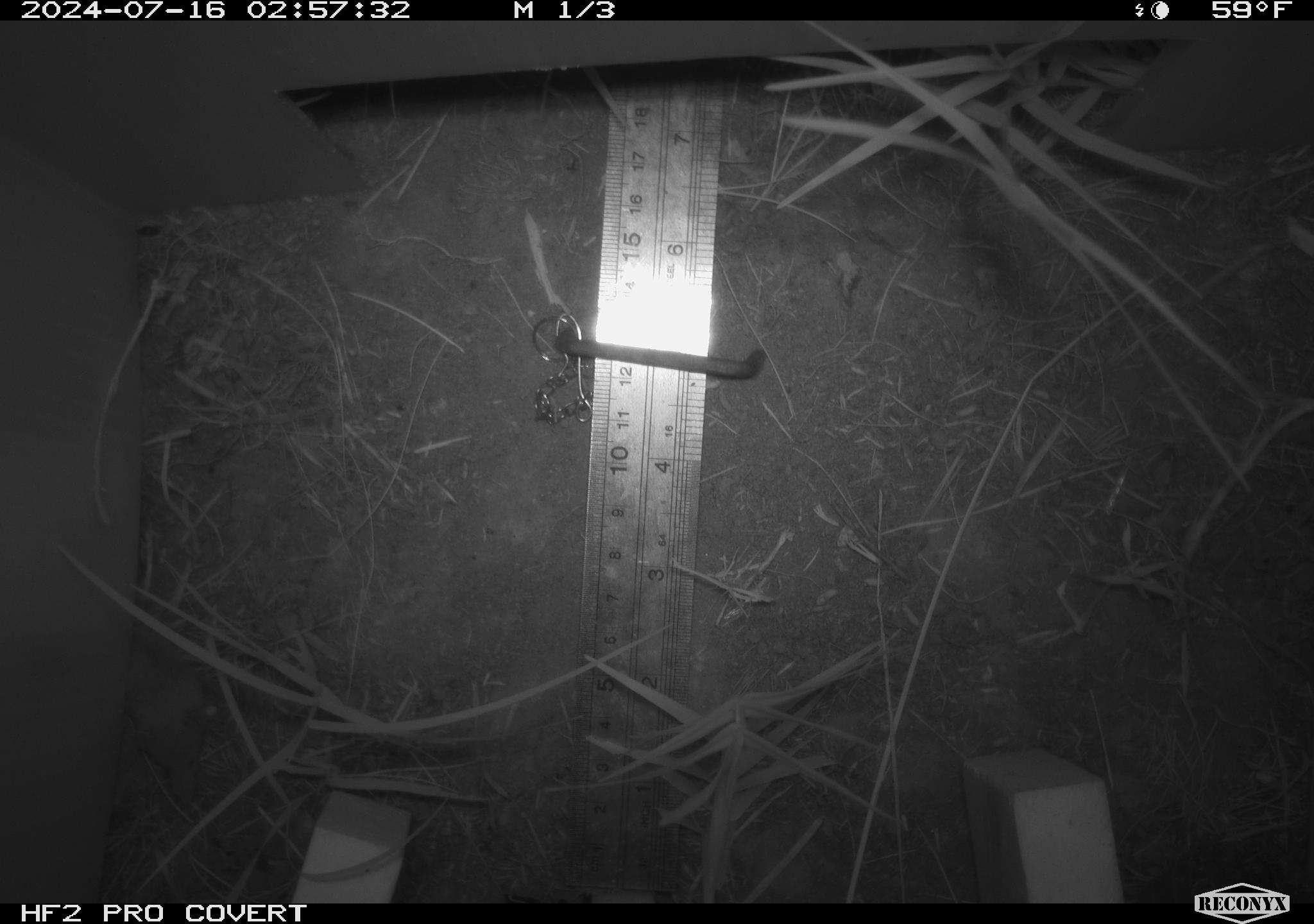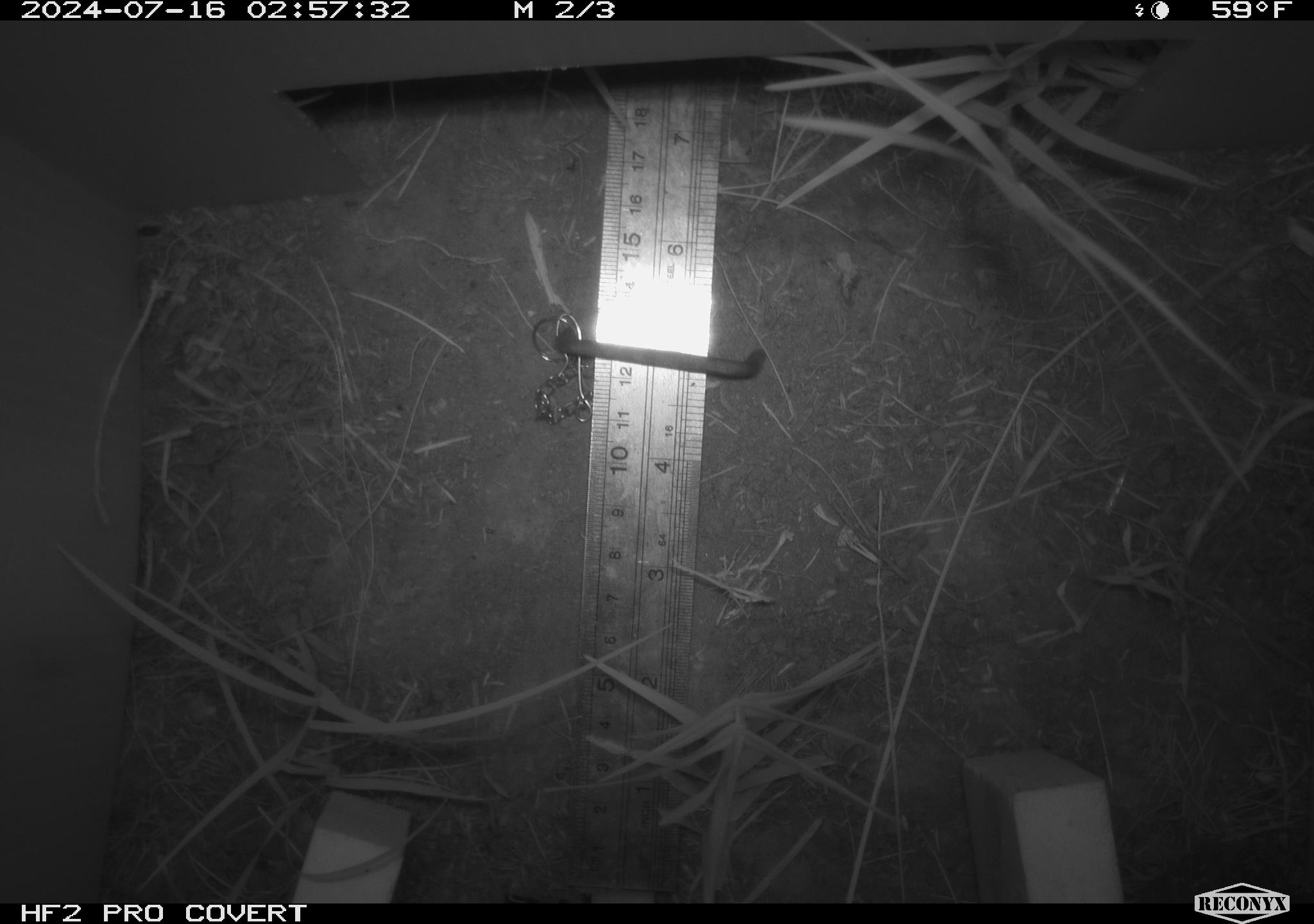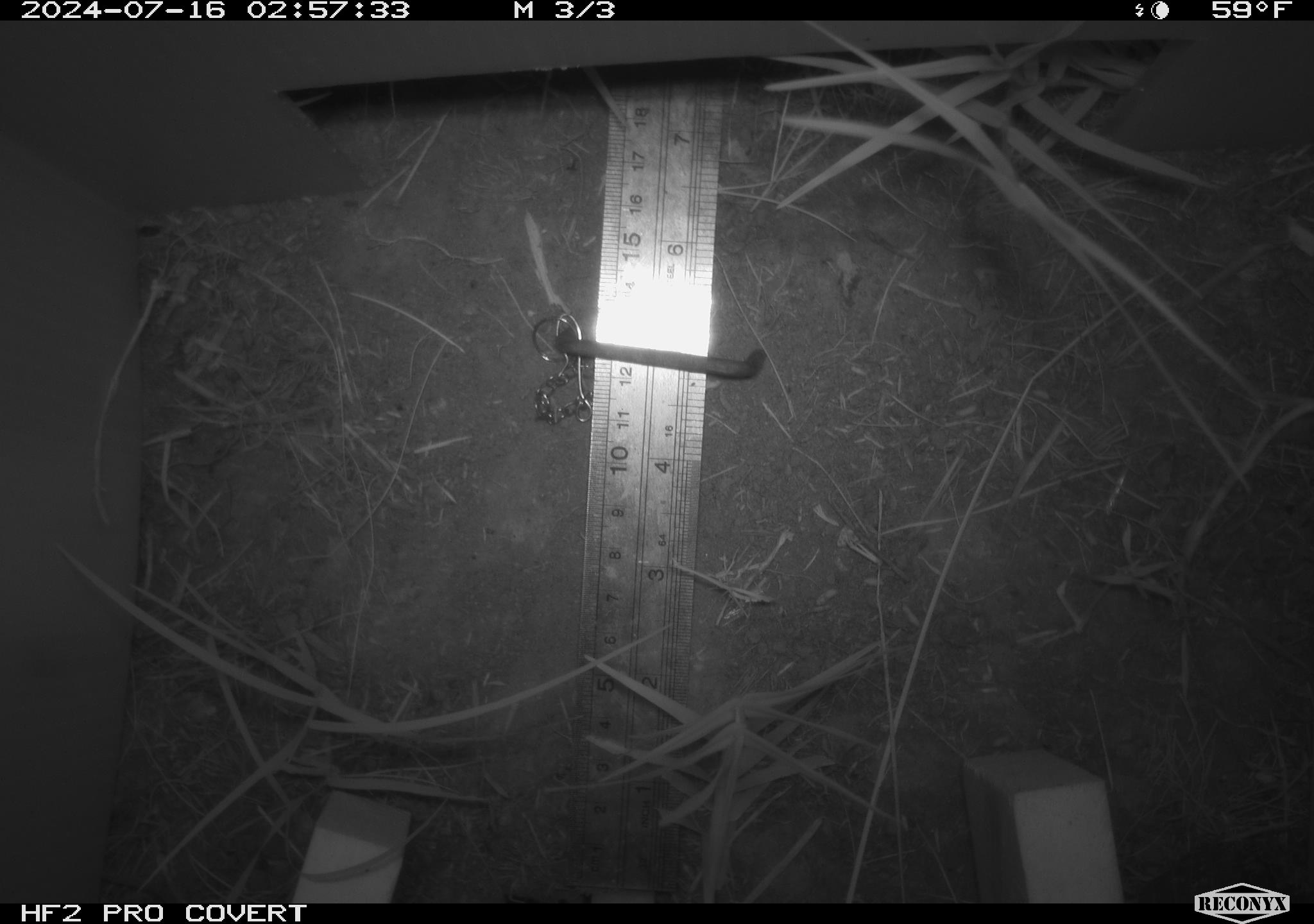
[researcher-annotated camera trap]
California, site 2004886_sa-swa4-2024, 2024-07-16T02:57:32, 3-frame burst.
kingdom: Animalia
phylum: Chordata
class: Mammalia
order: Eulipotyphla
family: Soricidae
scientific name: Soricidae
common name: shrews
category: soricidae family